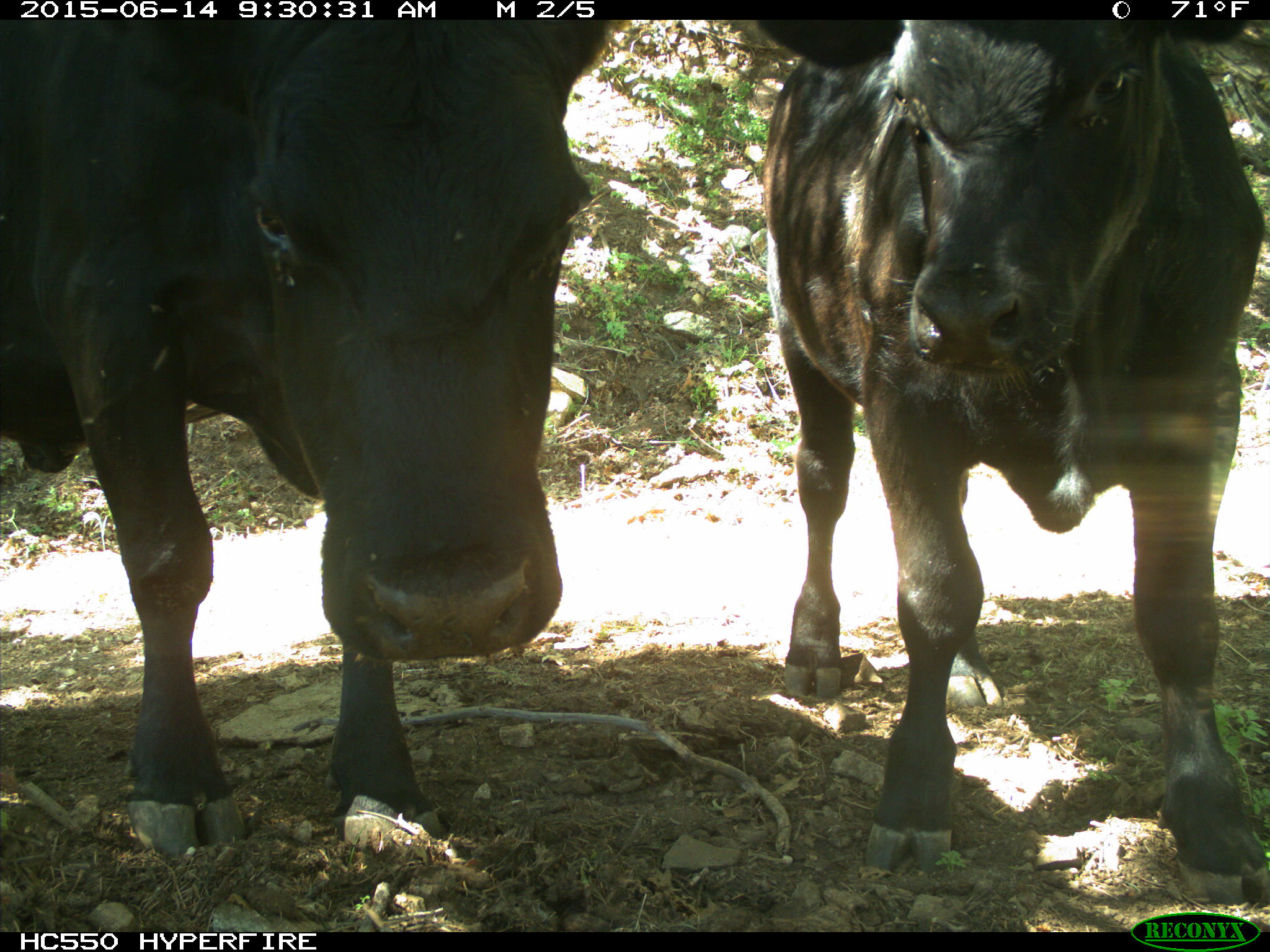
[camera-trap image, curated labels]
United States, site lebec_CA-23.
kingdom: Animalia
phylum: Chordata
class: Mammalia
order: Artiodactyla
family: Bovidae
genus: Bos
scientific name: Bos taurus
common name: domestic cow